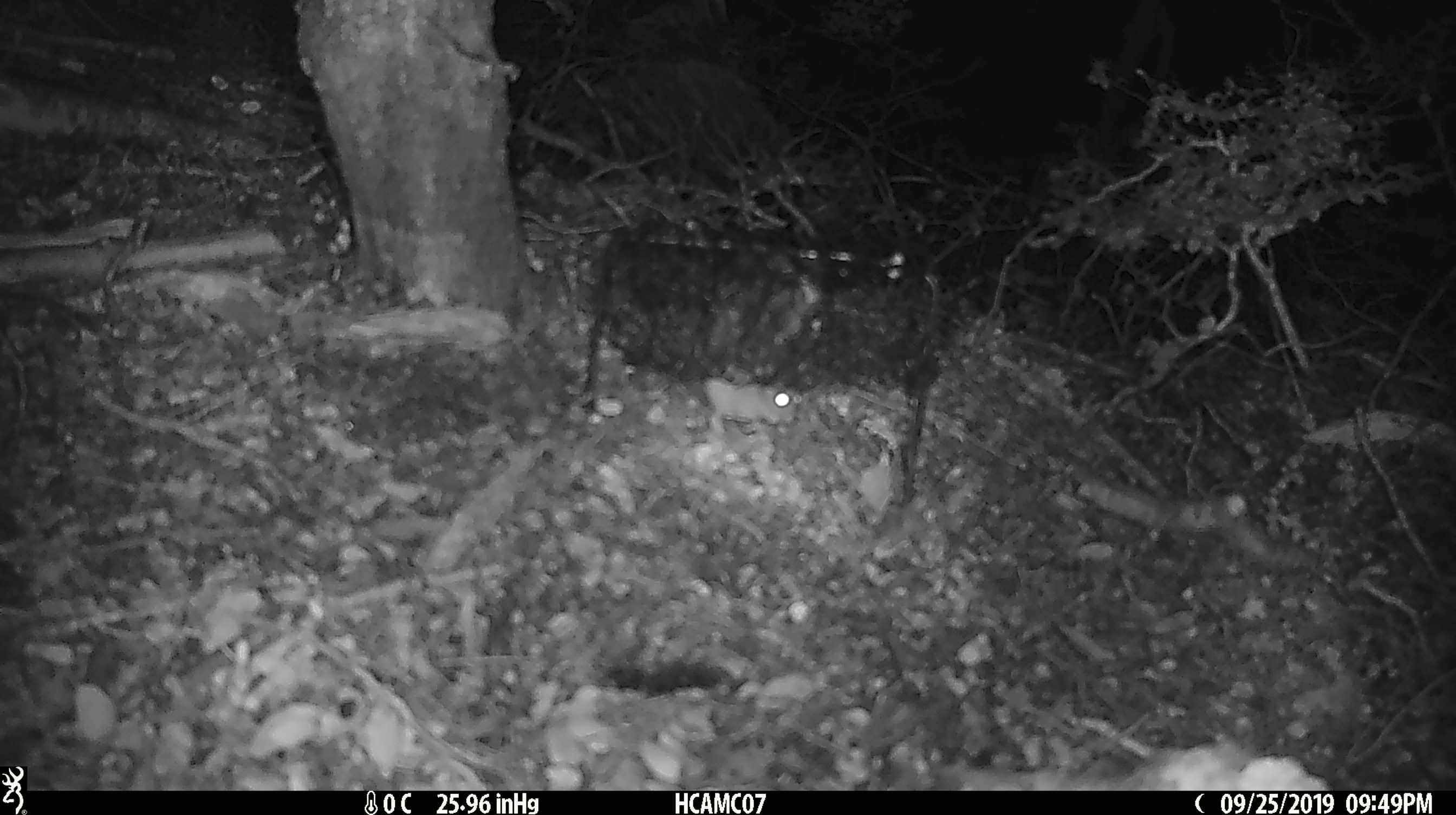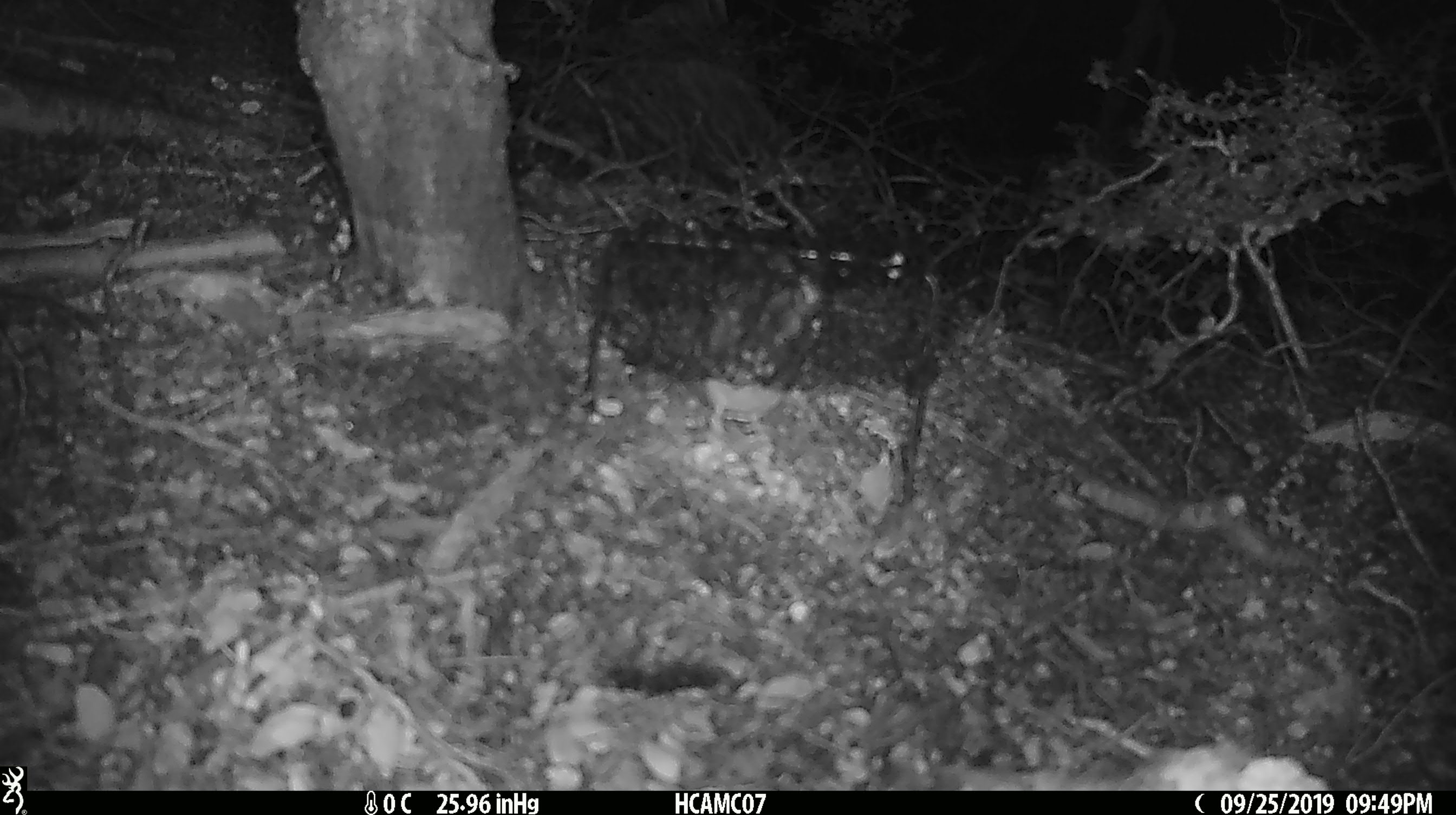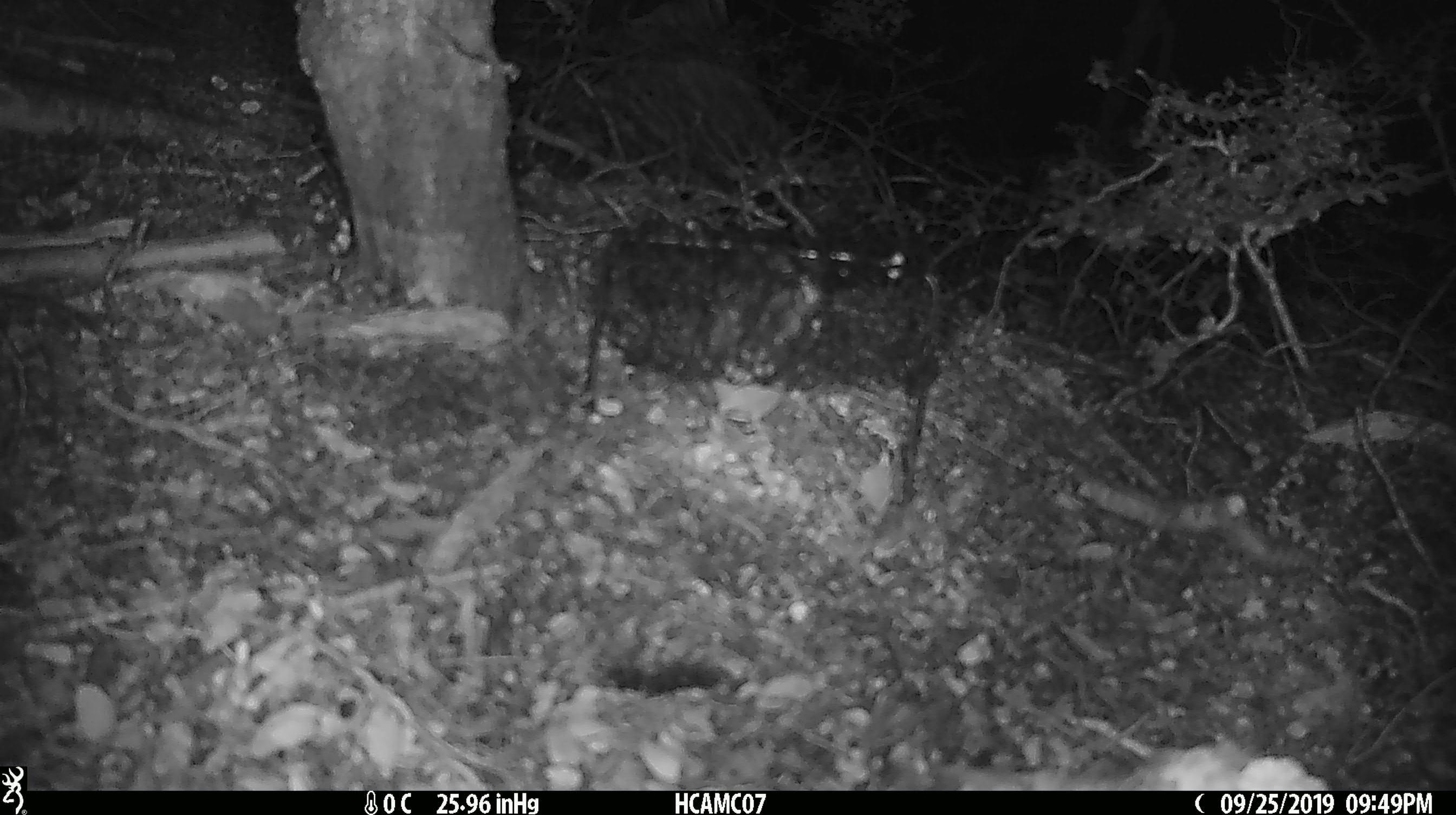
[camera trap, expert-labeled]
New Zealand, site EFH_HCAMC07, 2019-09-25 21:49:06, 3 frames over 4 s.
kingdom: Animalia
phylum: Chordata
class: Mammalia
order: Rodentia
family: Muridae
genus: Mus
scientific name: Mus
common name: mouse